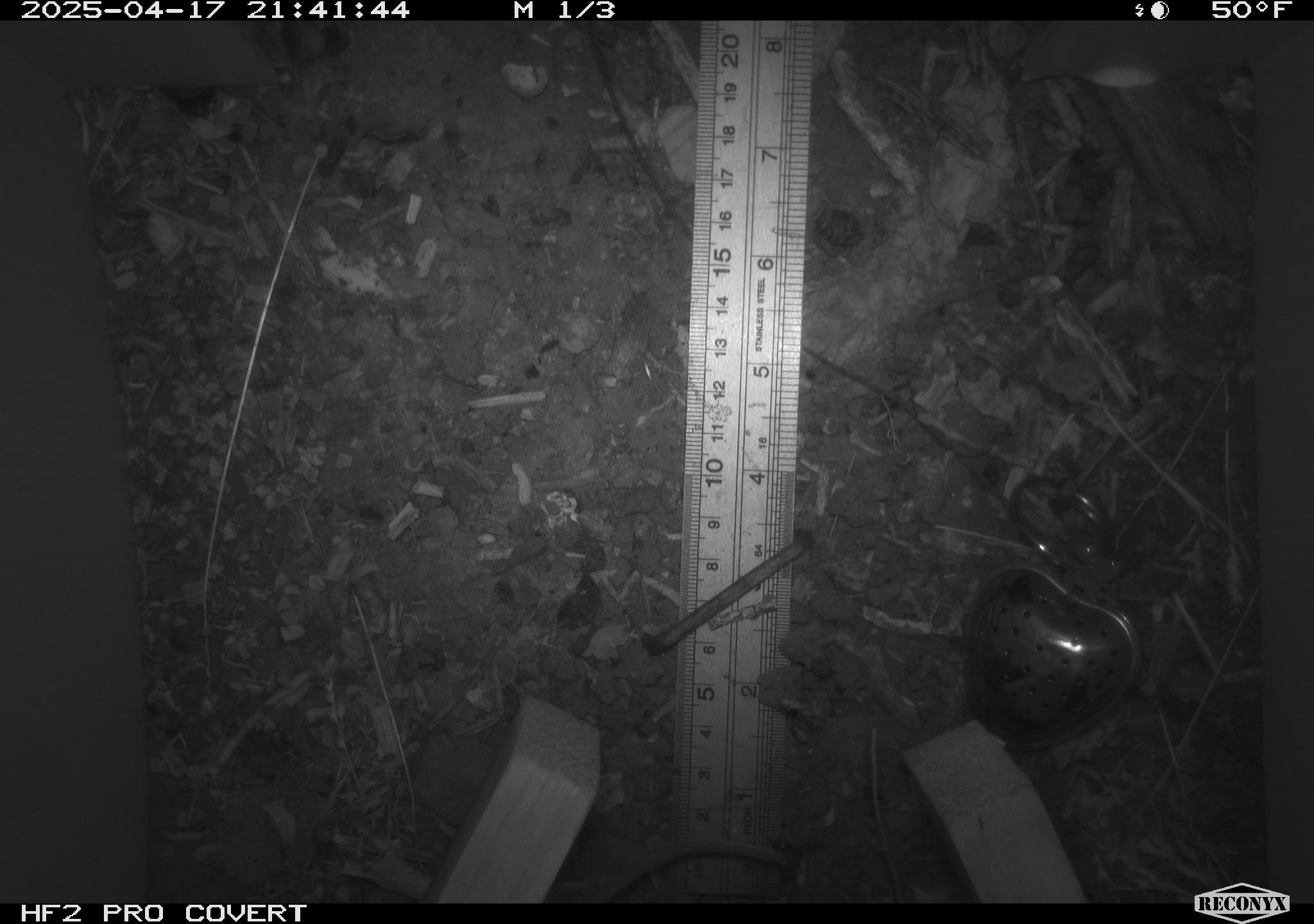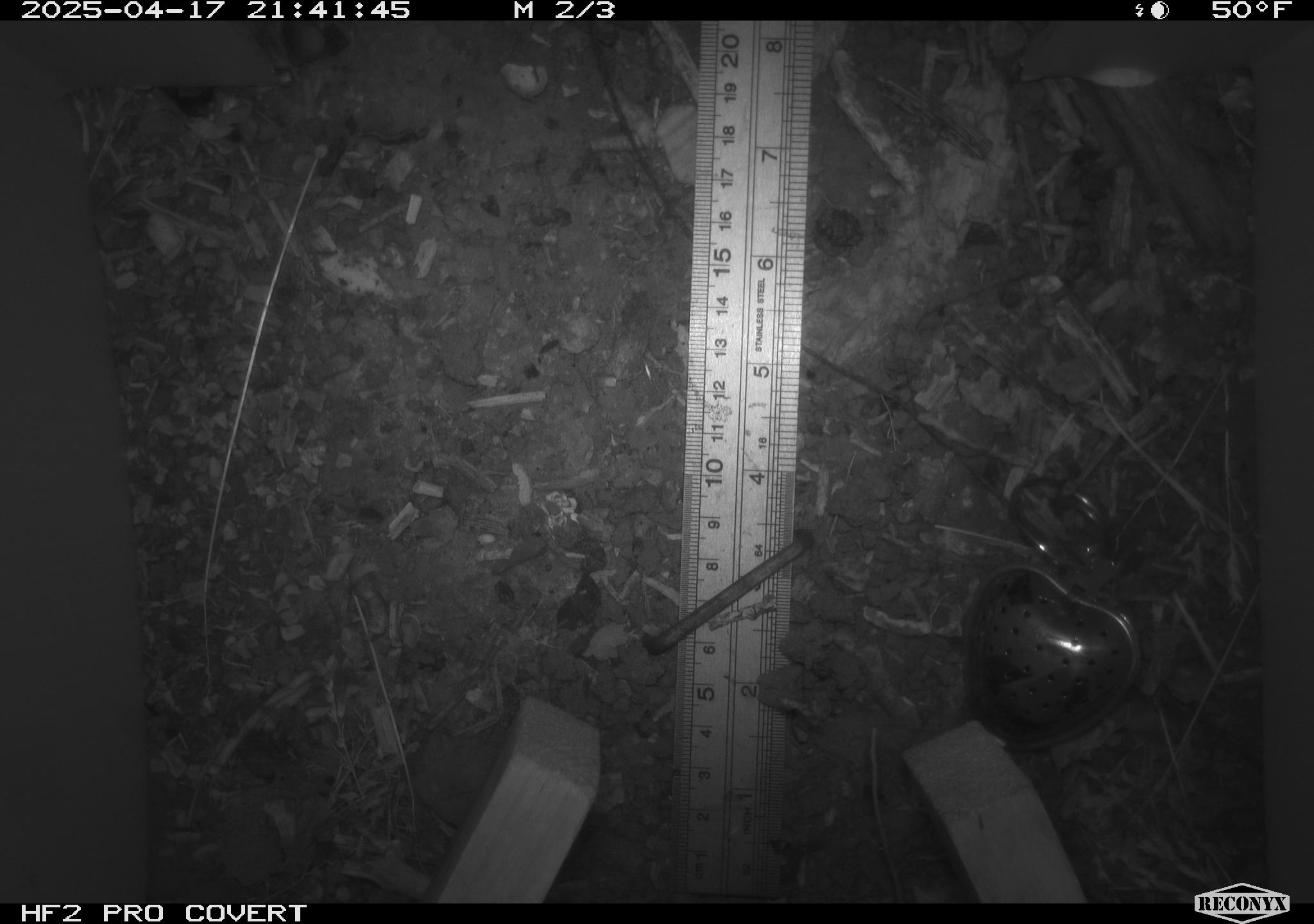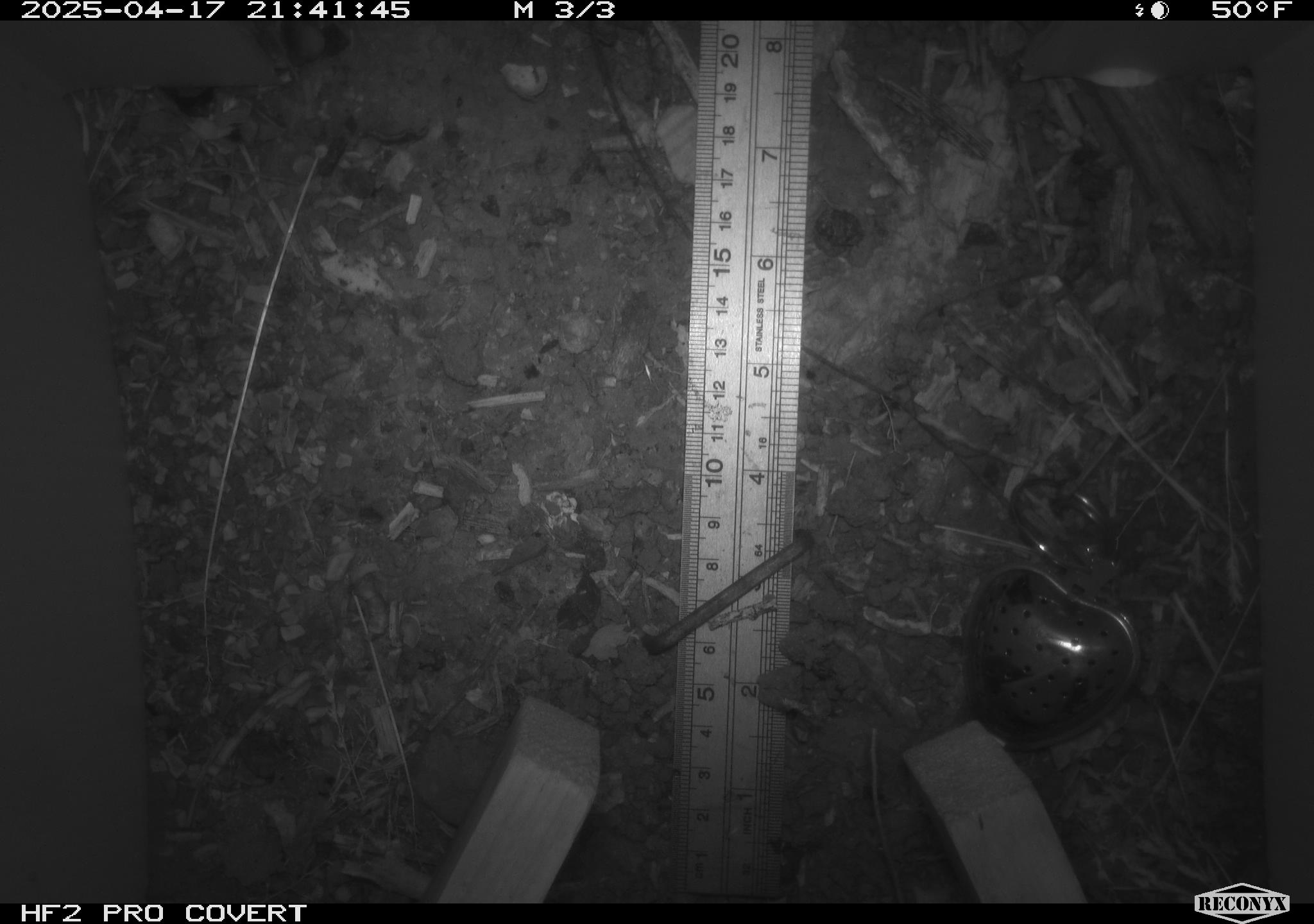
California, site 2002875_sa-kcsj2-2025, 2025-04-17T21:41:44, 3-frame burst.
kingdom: Animalia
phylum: Chordata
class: Mammalia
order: Rodentia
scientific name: Rodentia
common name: rodent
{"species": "rodent (Rodentia)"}